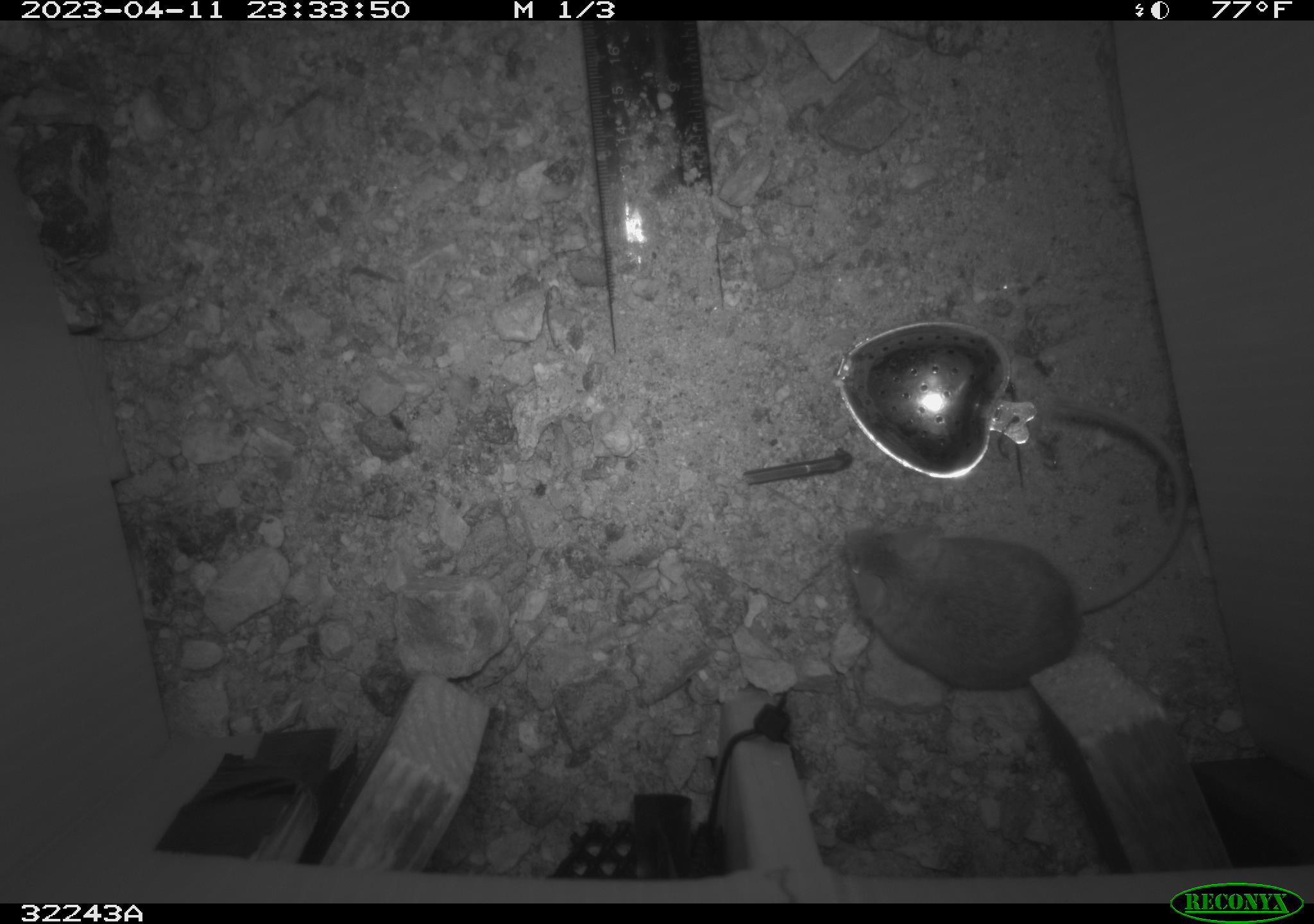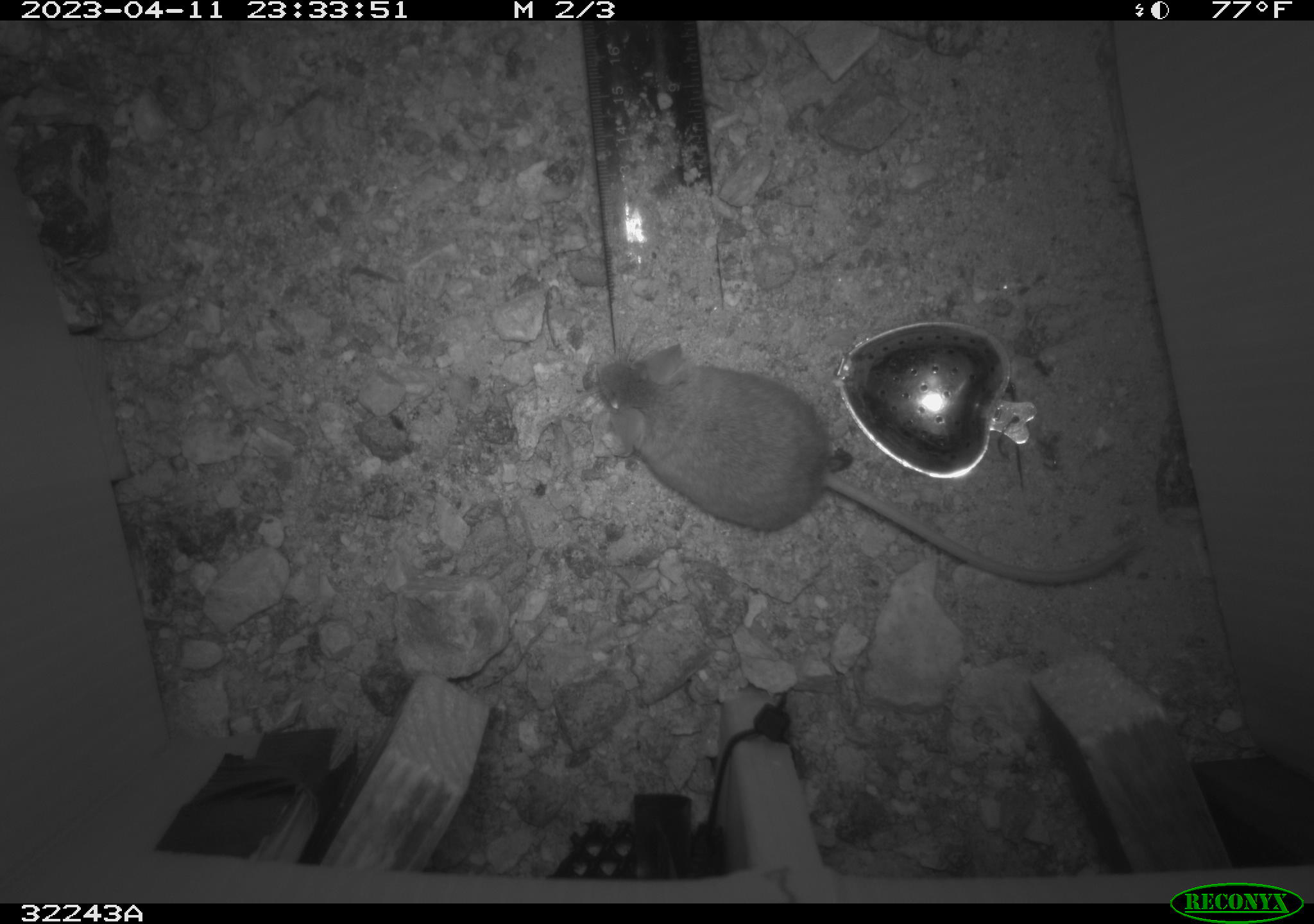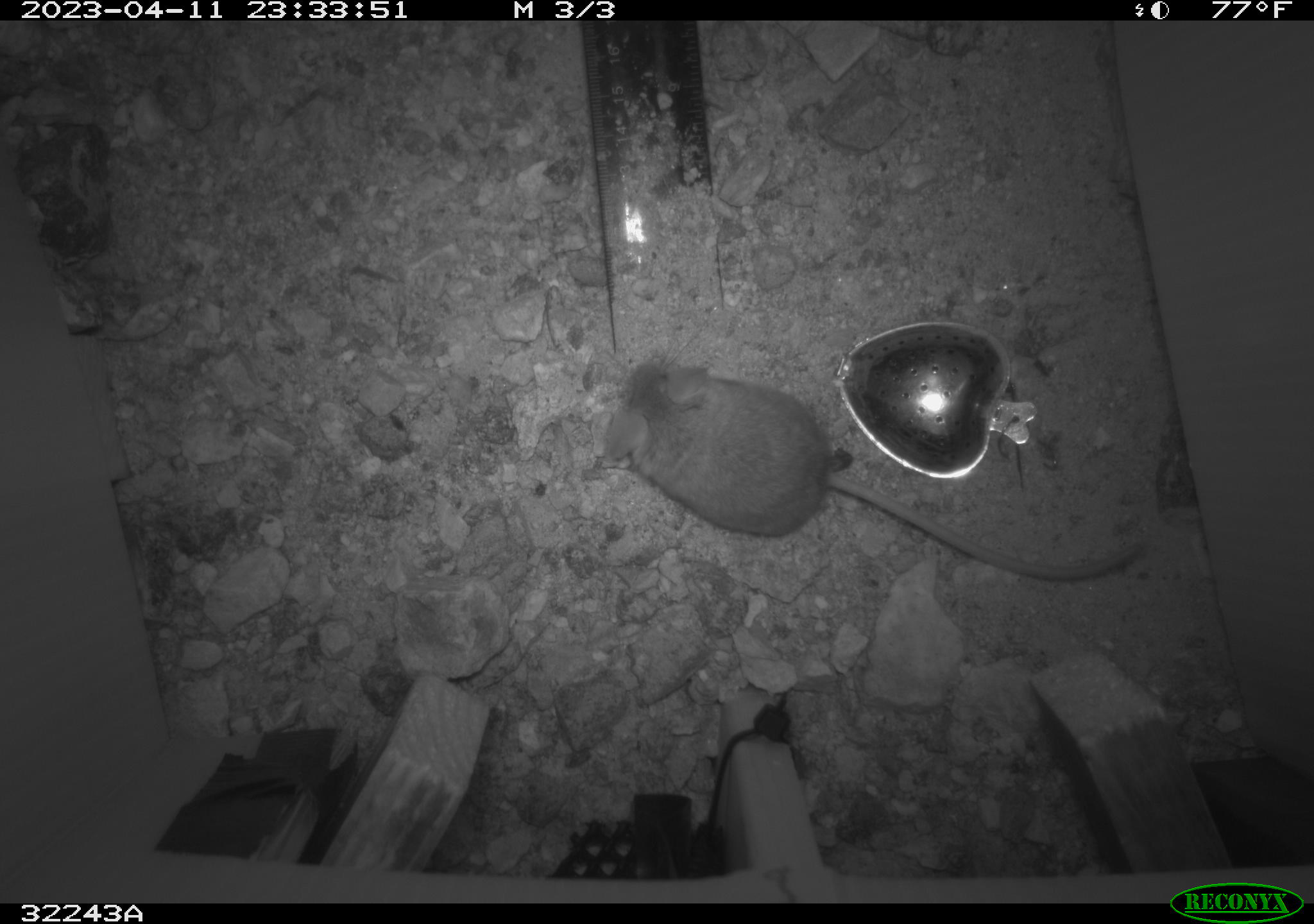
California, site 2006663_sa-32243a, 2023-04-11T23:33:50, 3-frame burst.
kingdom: Animalia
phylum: Chordata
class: Mammalia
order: Rodentia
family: Cricetidae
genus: Peromyscus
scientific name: Peromyscus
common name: deer mice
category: peromyscus species